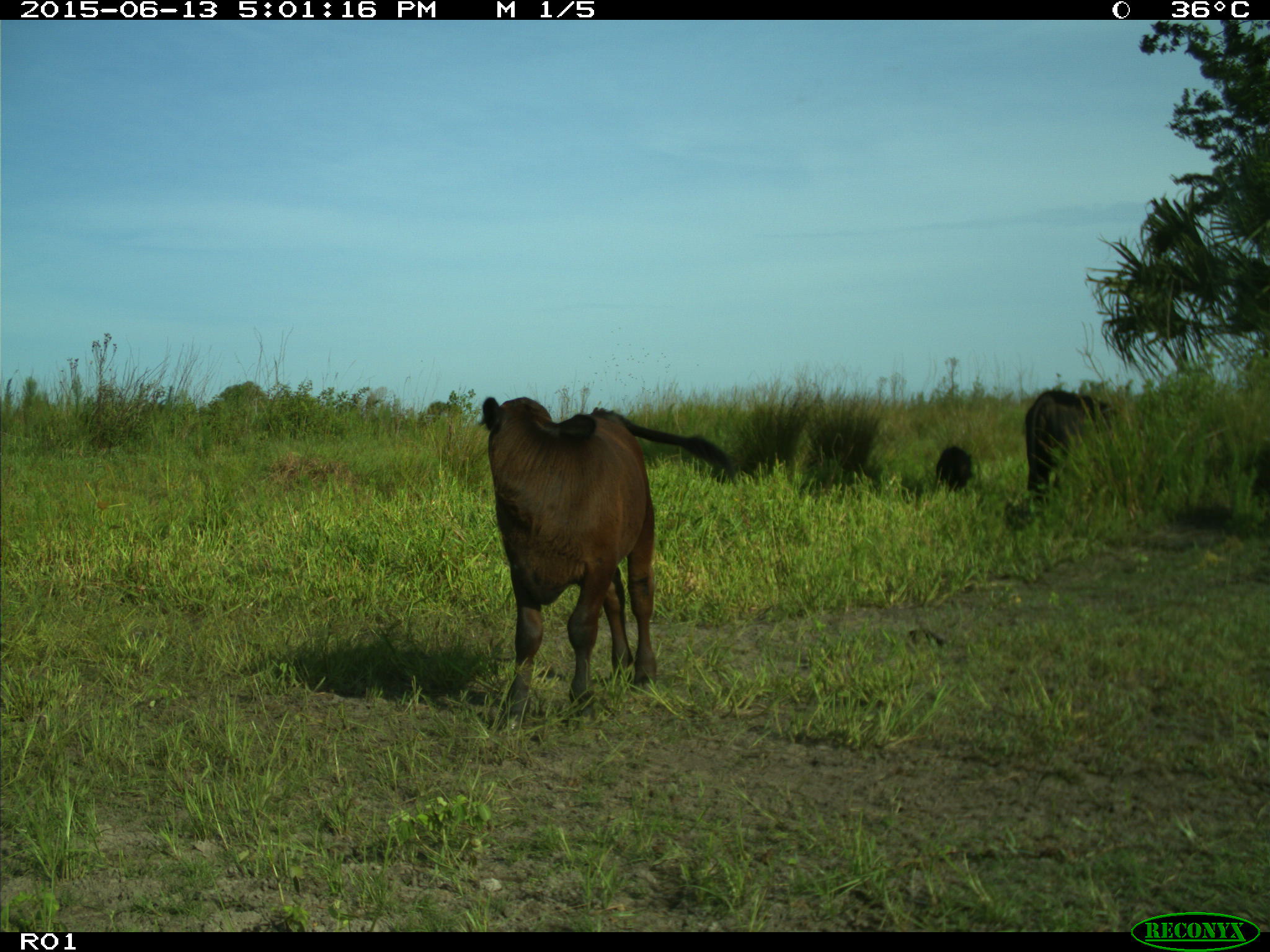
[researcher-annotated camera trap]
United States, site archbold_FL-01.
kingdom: Animalia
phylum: Chordata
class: Mammalia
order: Artiodactyla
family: Bovidae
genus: Bos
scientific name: Bos taurus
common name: domestic cow